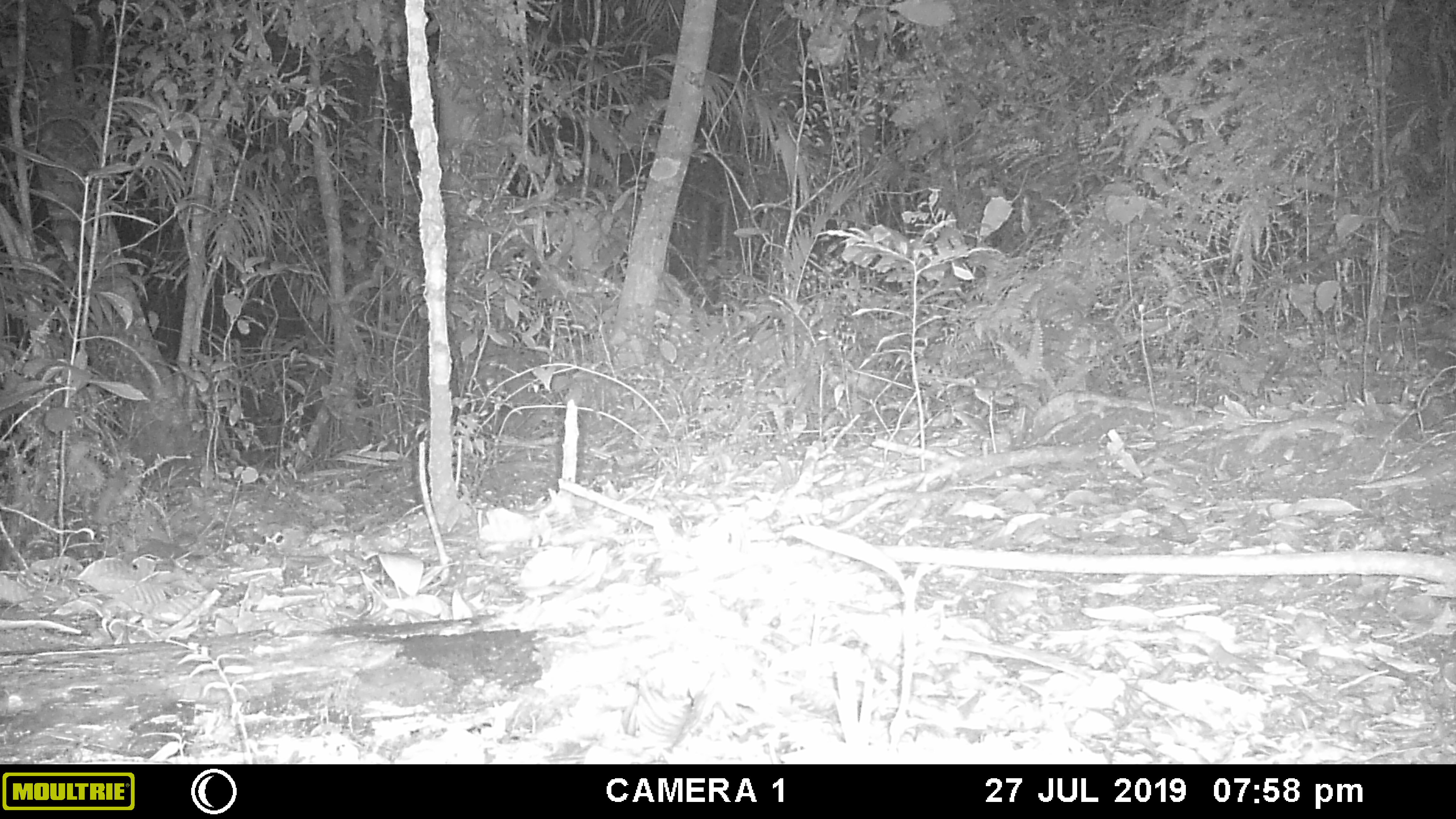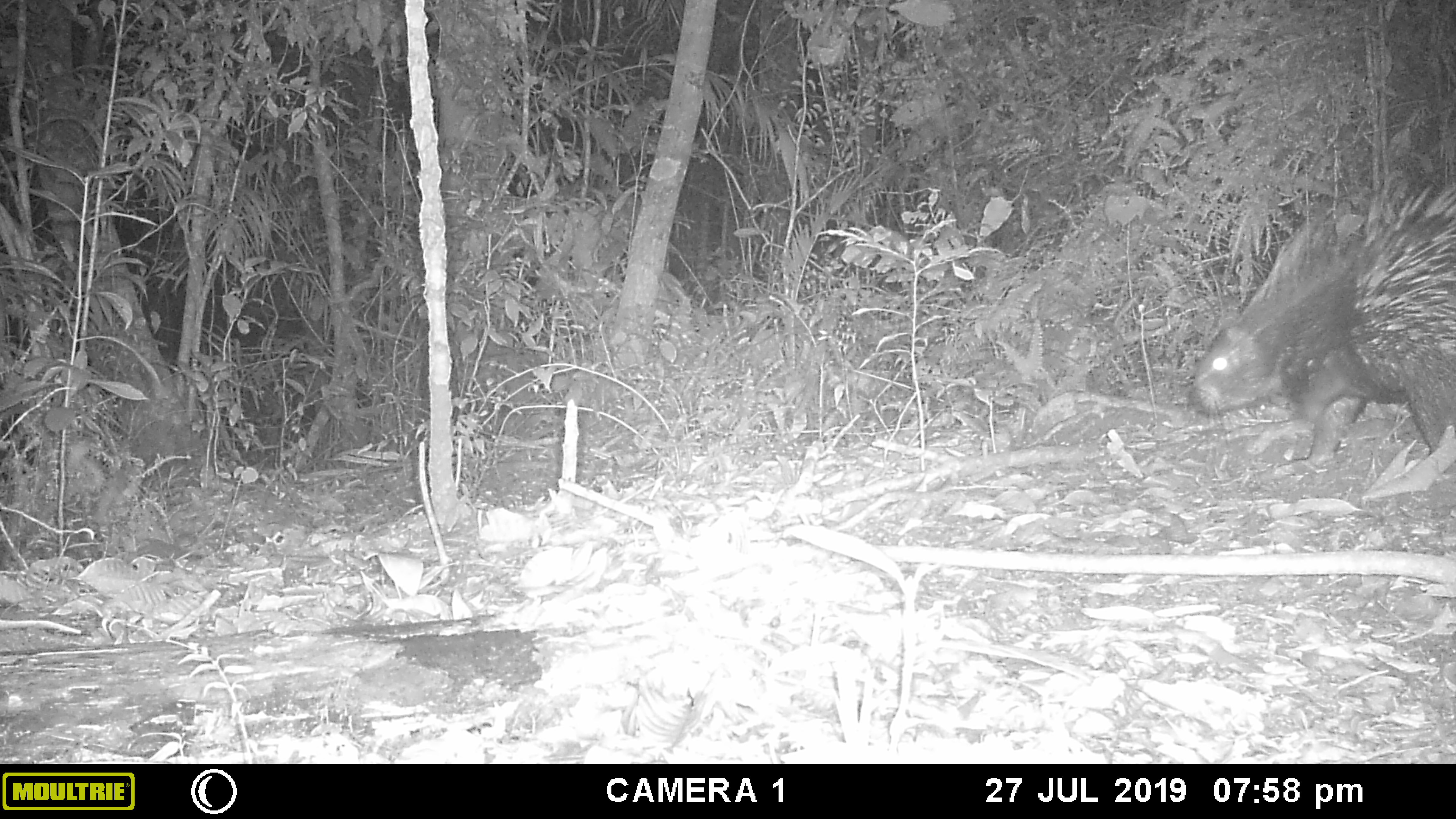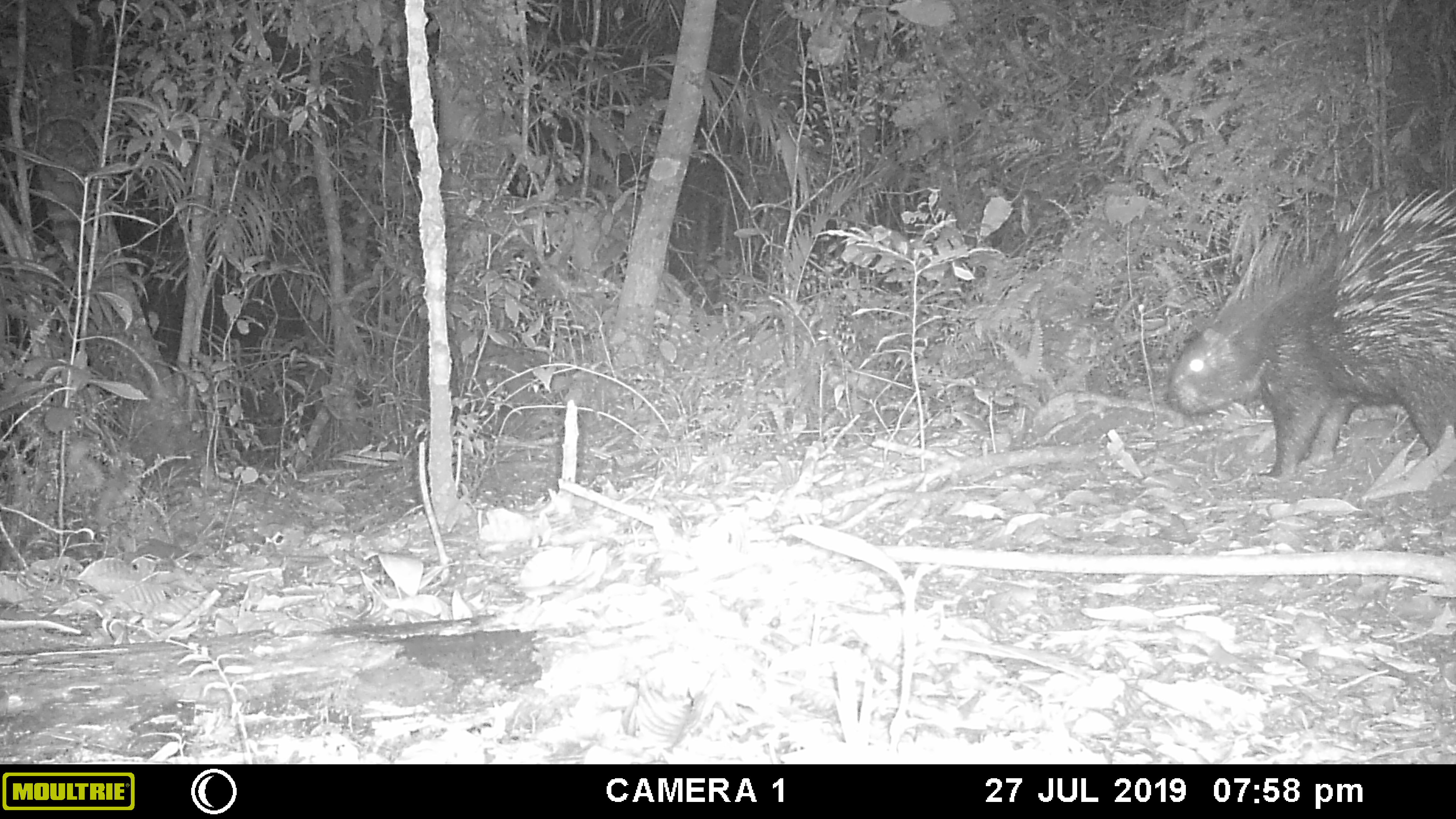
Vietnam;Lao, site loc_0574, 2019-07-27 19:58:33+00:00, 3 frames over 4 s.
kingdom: Animalia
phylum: Chordata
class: Mammalia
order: Rodentia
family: Hystricidae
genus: Hystrix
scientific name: Hystrix brachyura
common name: malayan porcupine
Malayan porcupine (Hystrix brachyura). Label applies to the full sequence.